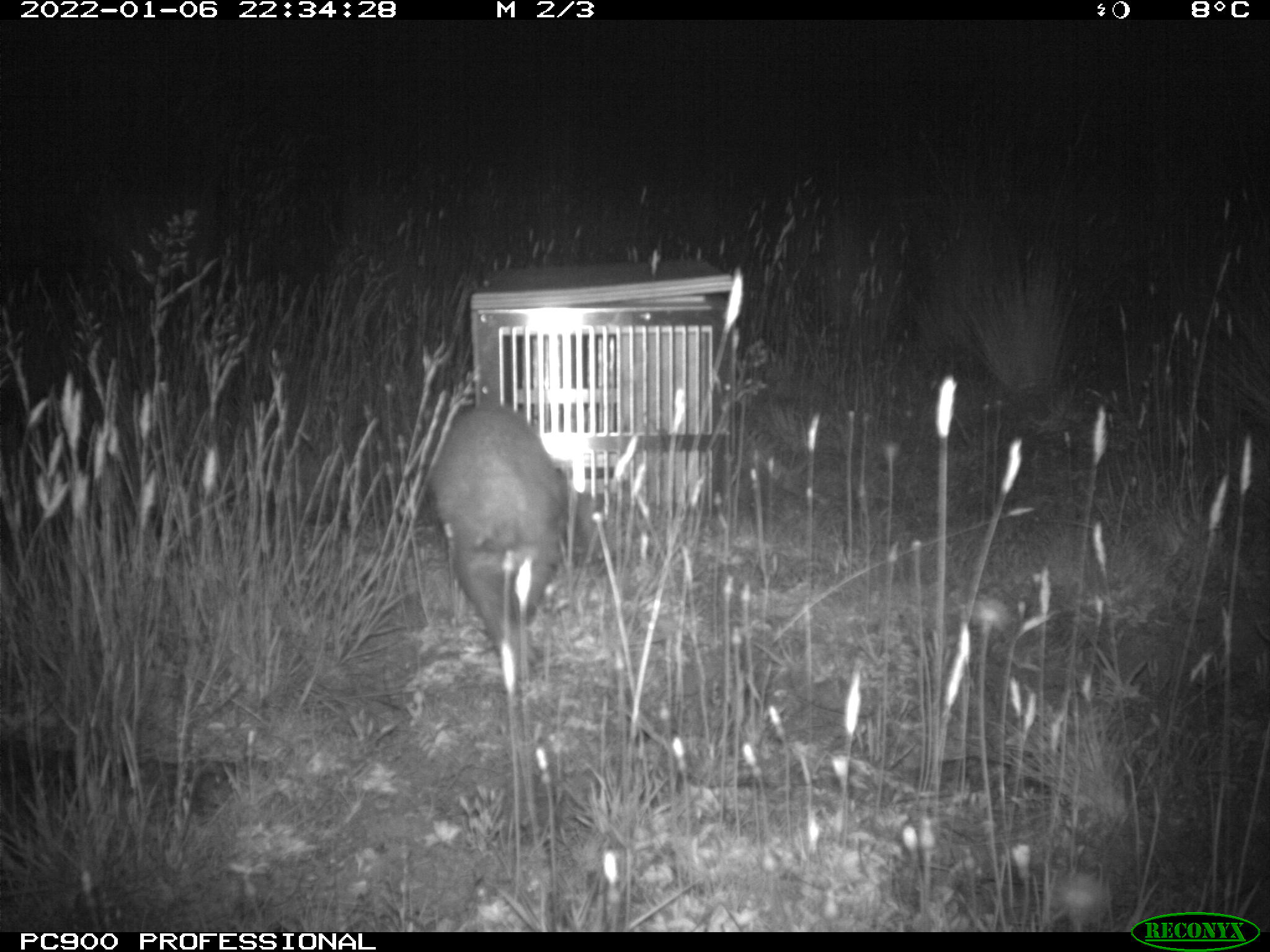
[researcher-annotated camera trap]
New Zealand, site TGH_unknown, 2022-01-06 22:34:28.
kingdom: Animalia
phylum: Chordata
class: Mammalia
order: Carnivora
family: Mustelidae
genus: Mustela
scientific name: Mustela furo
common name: ferret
Ferret (Mustela furo).